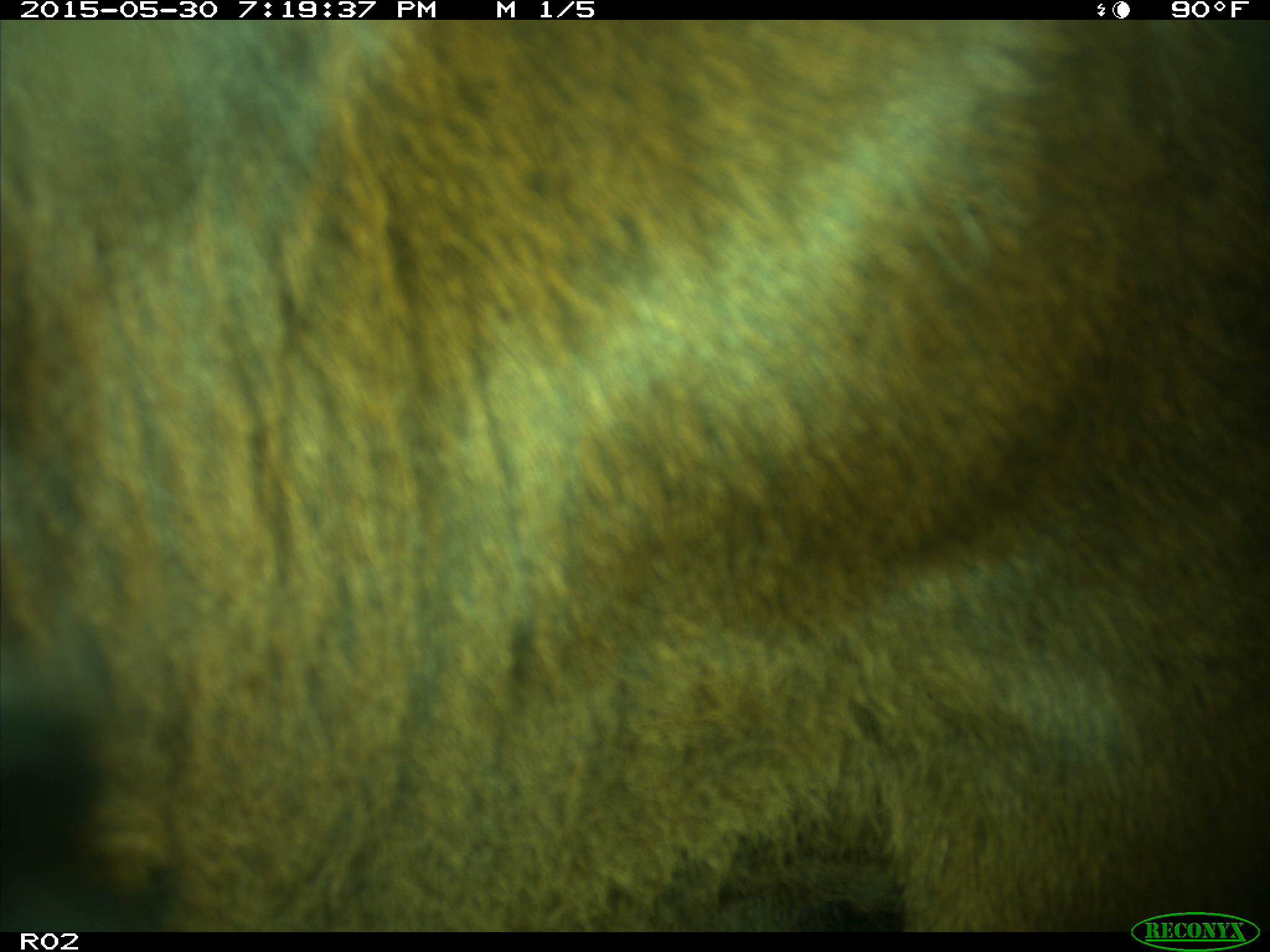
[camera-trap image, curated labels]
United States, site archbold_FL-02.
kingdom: Animalia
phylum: Chordata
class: Mammalia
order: Artiodactyla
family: Bovidae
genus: Bos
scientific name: Bos taurus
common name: domestic cow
Bos taurus (domestic cow).